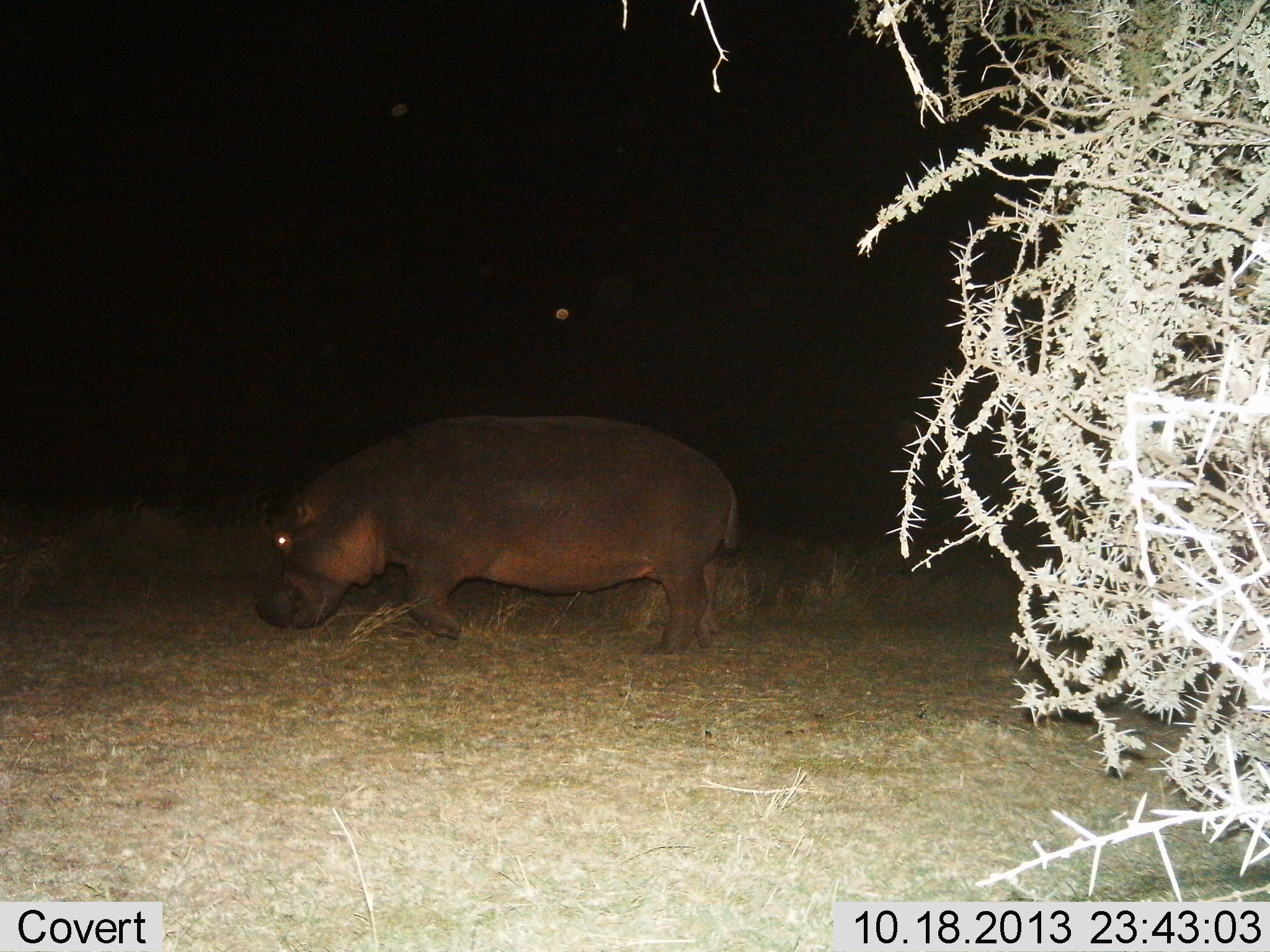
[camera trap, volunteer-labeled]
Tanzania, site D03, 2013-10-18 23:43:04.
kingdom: Animalia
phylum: Chordata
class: Mammalia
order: Artiodactyla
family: Hippopotamidae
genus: Hippopotamus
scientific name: Hippopotamus amphibius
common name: hippopotamus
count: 1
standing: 50%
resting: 0%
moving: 60%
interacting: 0%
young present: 0%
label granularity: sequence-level